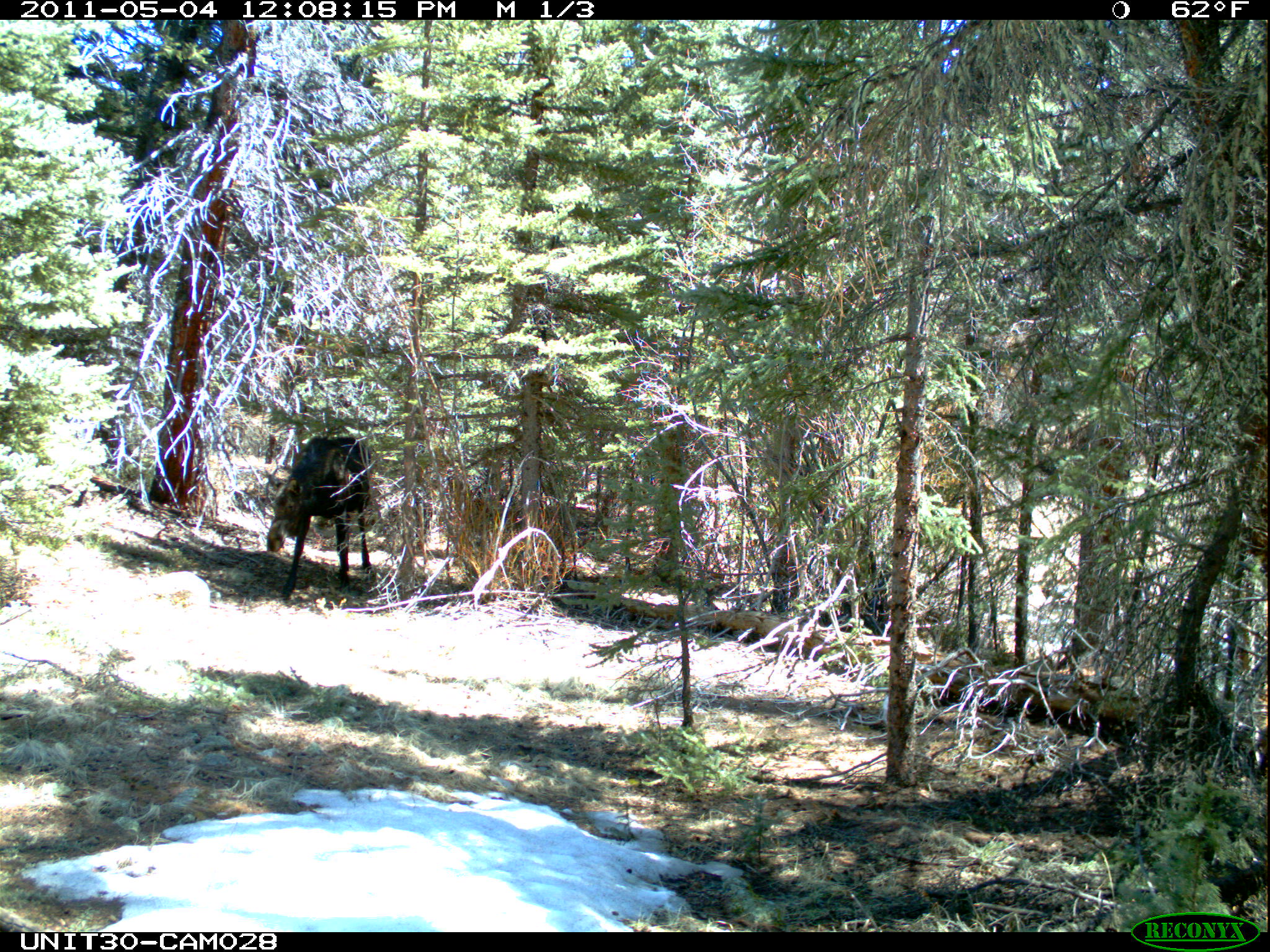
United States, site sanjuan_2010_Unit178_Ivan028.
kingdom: Animalia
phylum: Chordata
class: Mammalia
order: Artiodactyla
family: Cervidae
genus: Alces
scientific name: Alces alces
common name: moose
Alces alces (moose).